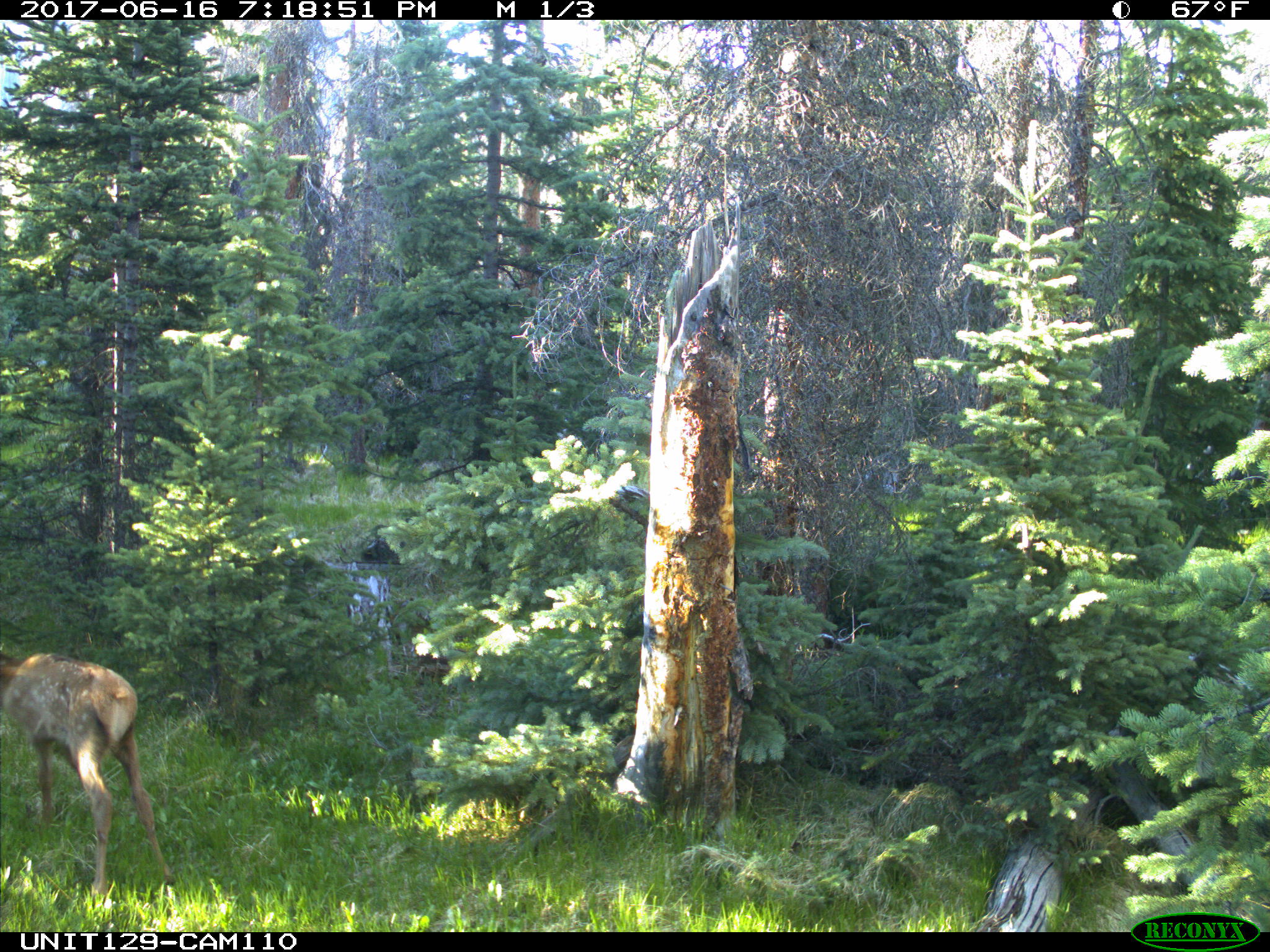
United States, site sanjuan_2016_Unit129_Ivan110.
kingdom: Animalia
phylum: Chordata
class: Mammalia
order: Artiodactyla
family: Cervidae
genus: Cervus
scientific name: Cervus elaphus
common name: red deer